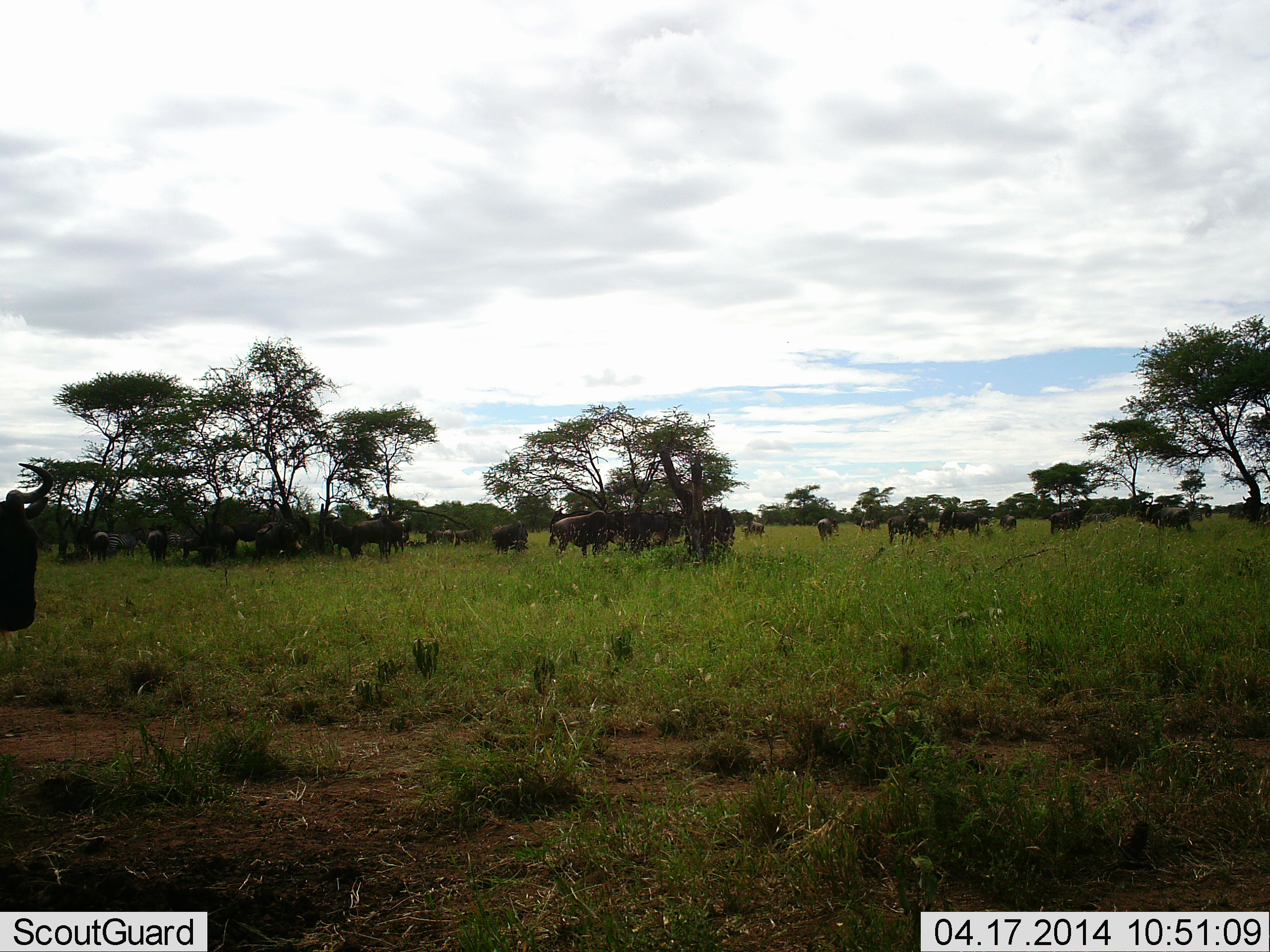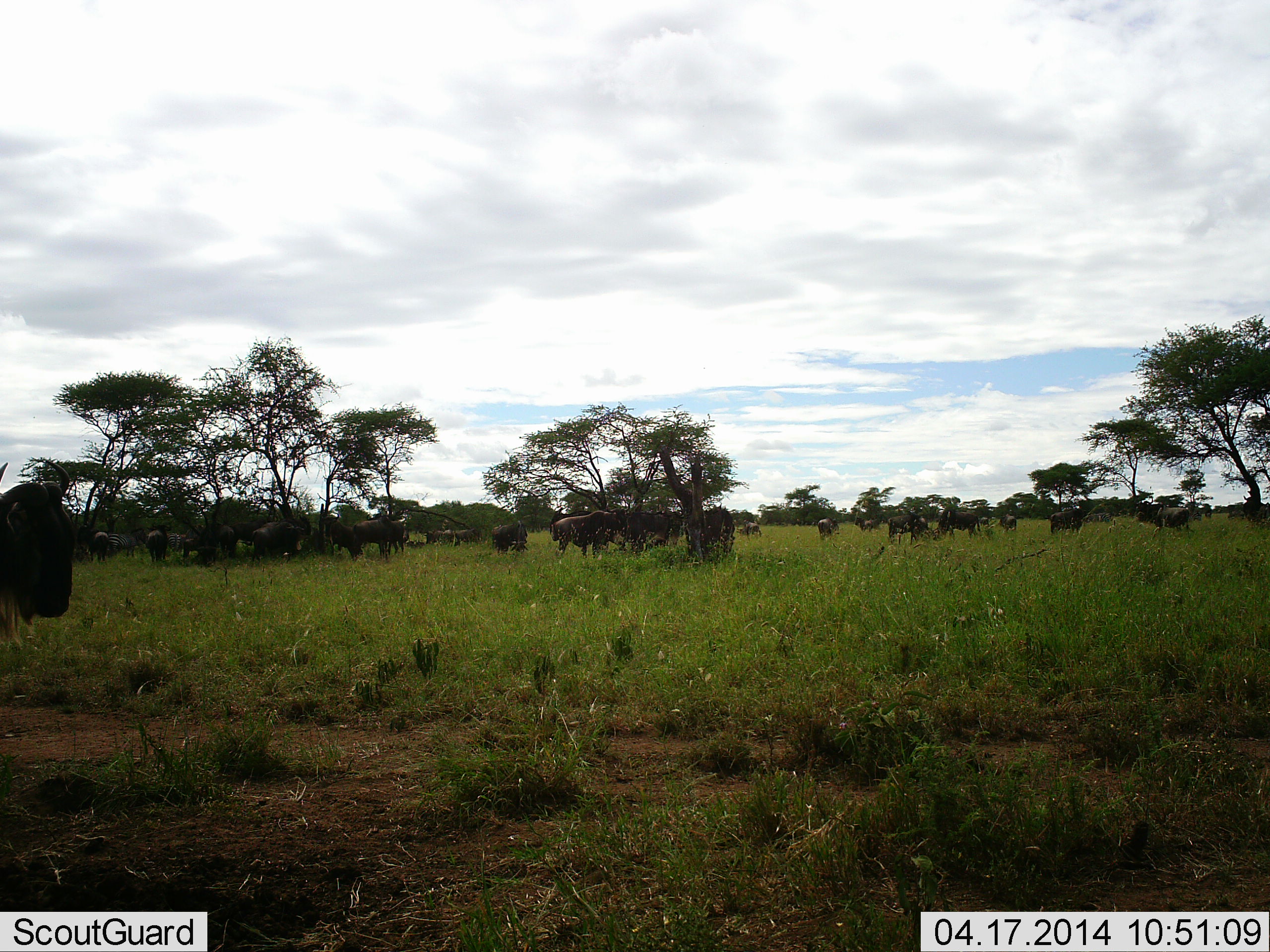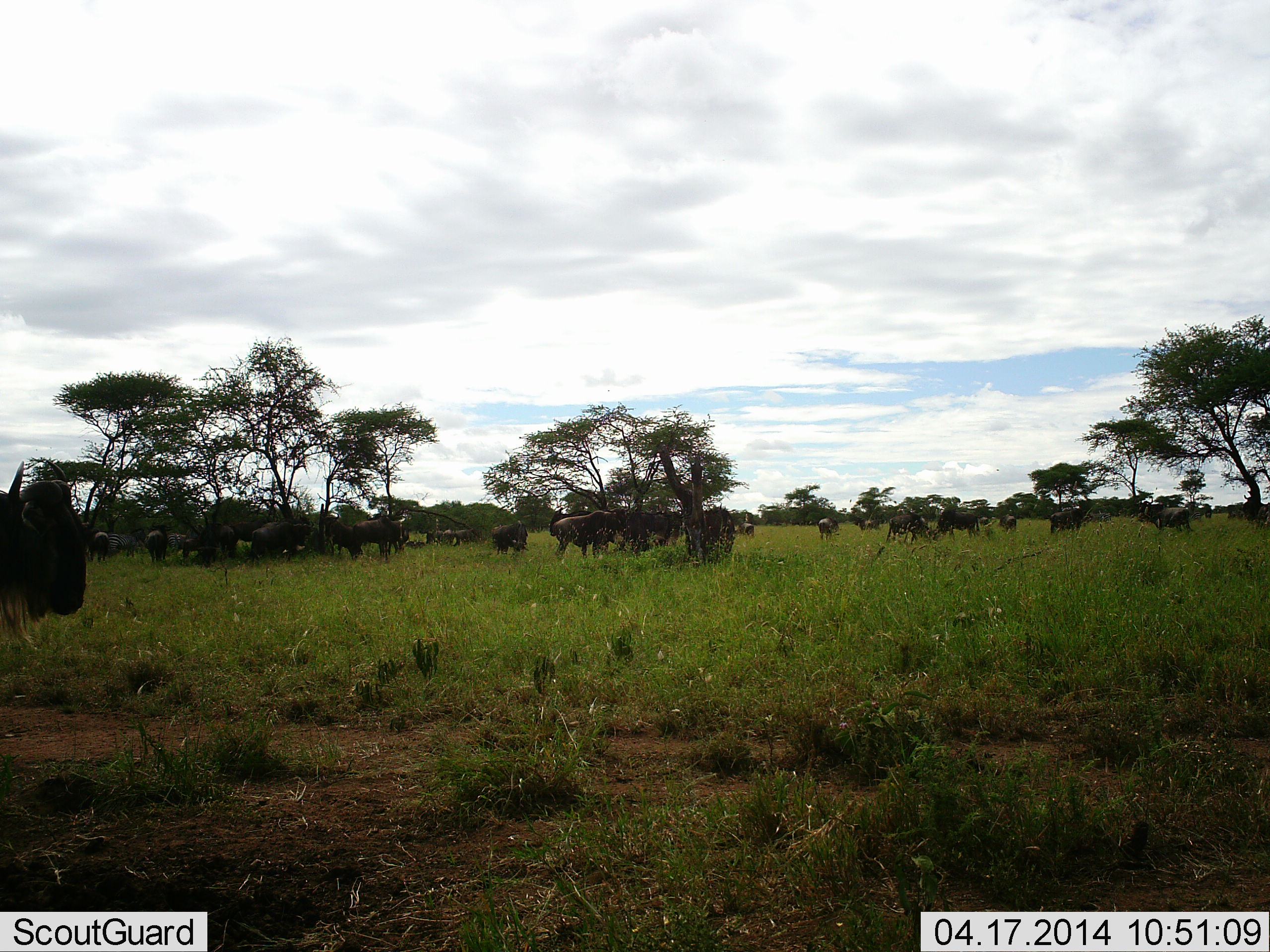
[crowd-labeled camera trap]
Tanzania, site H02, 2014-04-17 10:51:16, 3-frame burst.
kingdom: Animalia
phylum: Chordata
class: Mammalia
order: Artiodactyla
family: Bovidae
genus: Connochaetes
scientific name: Connochaetes taurinus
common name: blue wildebeest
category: wildebeest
Wildebeest (blue wildebeest) (Connochaetes taurinus), count 11-50. Behavior (volunteer vote fractions): standing 100%, resting 0%, moving 30%, interacting 0%. Young present (vote fraction): 0%. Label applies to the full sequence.